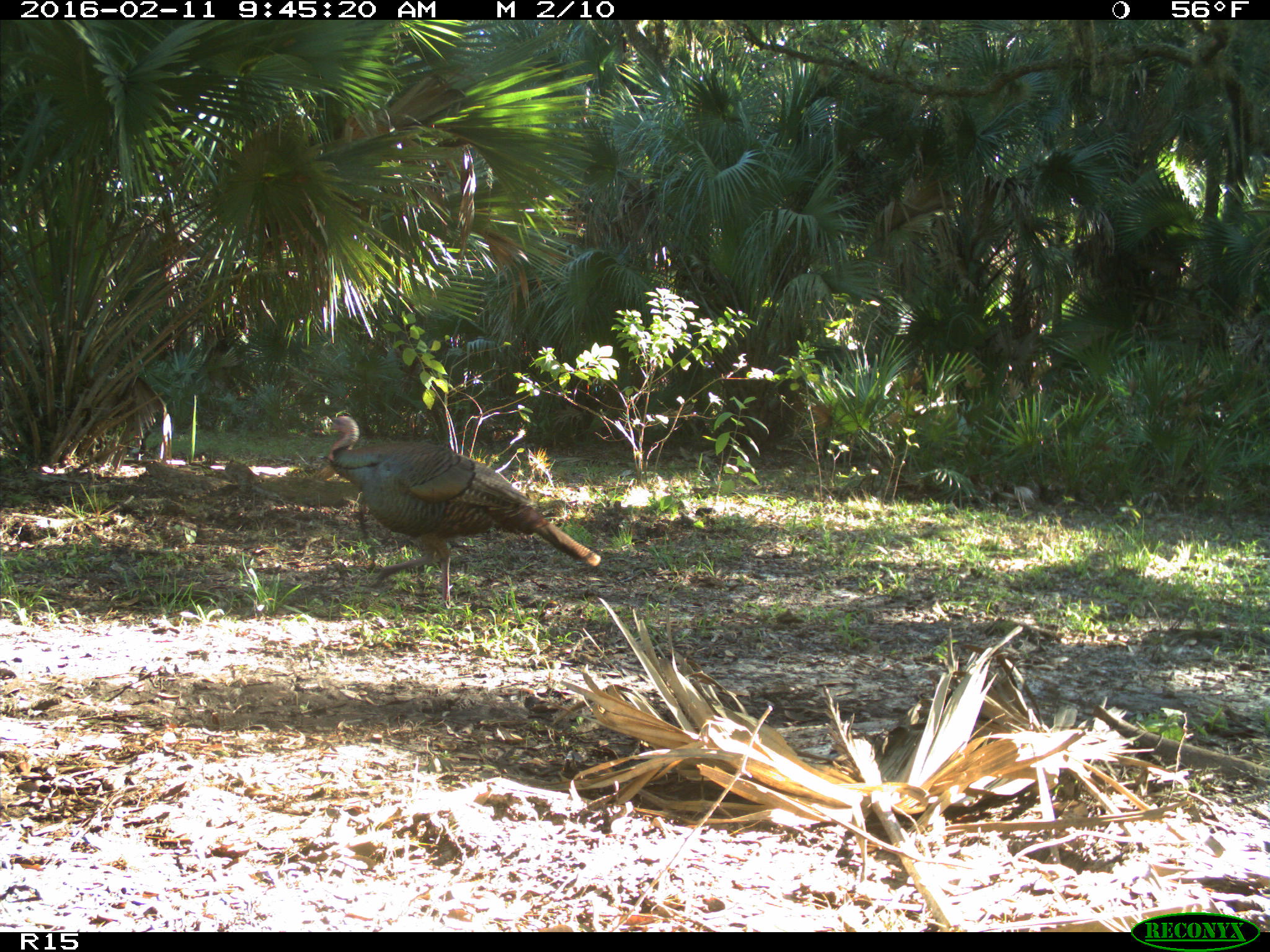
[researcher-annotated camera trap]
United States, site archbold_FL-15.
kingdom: Animalia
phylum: Chordata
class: Aves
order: Galliformes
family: Phasianidae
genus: Meleagris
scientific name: Meleagris gallopavo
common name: wild turkey